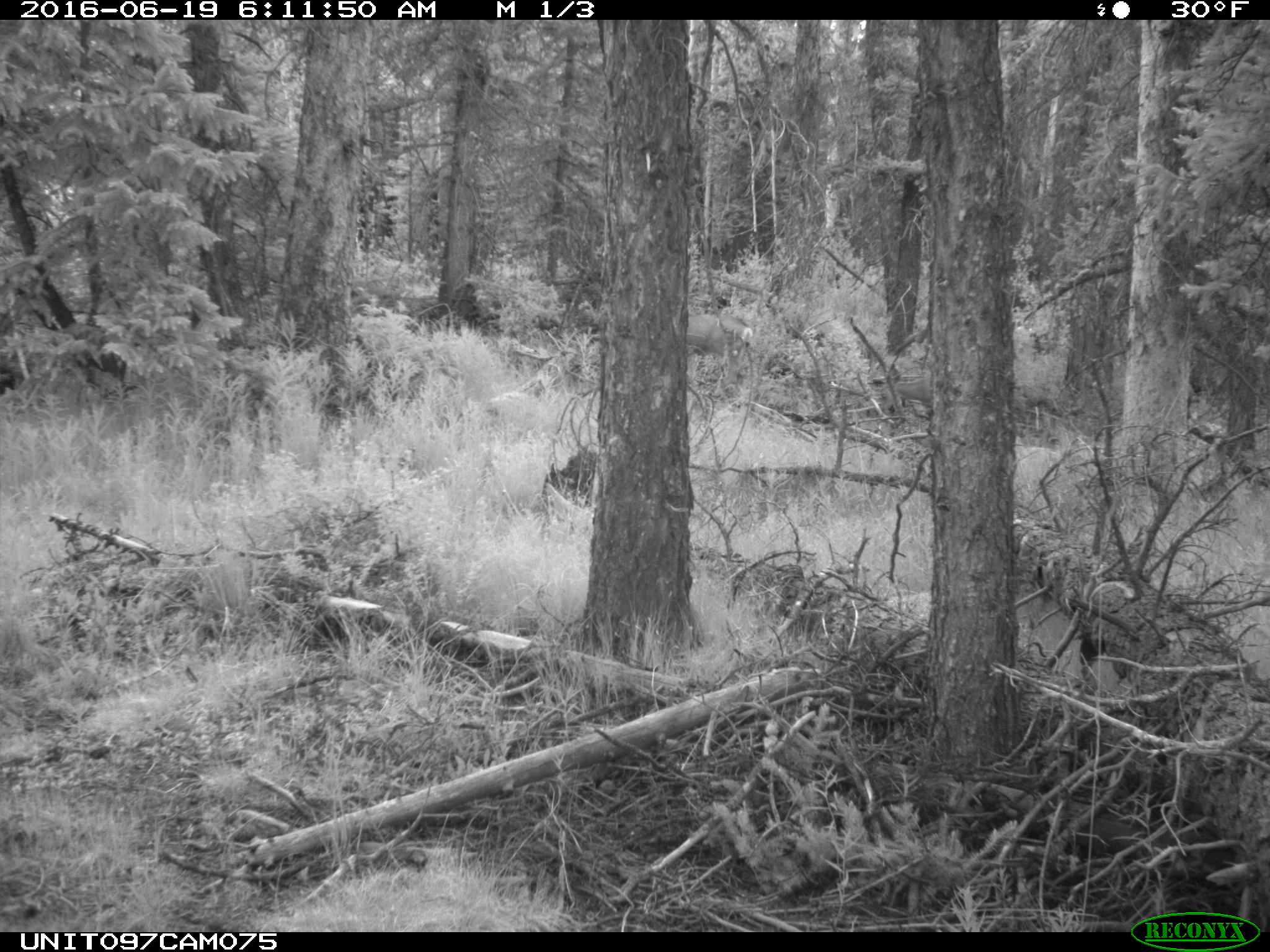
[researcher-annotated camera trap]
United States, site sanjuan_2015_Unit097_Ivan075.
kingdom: Animalia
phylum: Chordata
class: Mammalia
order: Artiodactyla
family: Cervidae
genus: Odocoileus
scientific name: Odocoileus hemionus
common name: mule deer